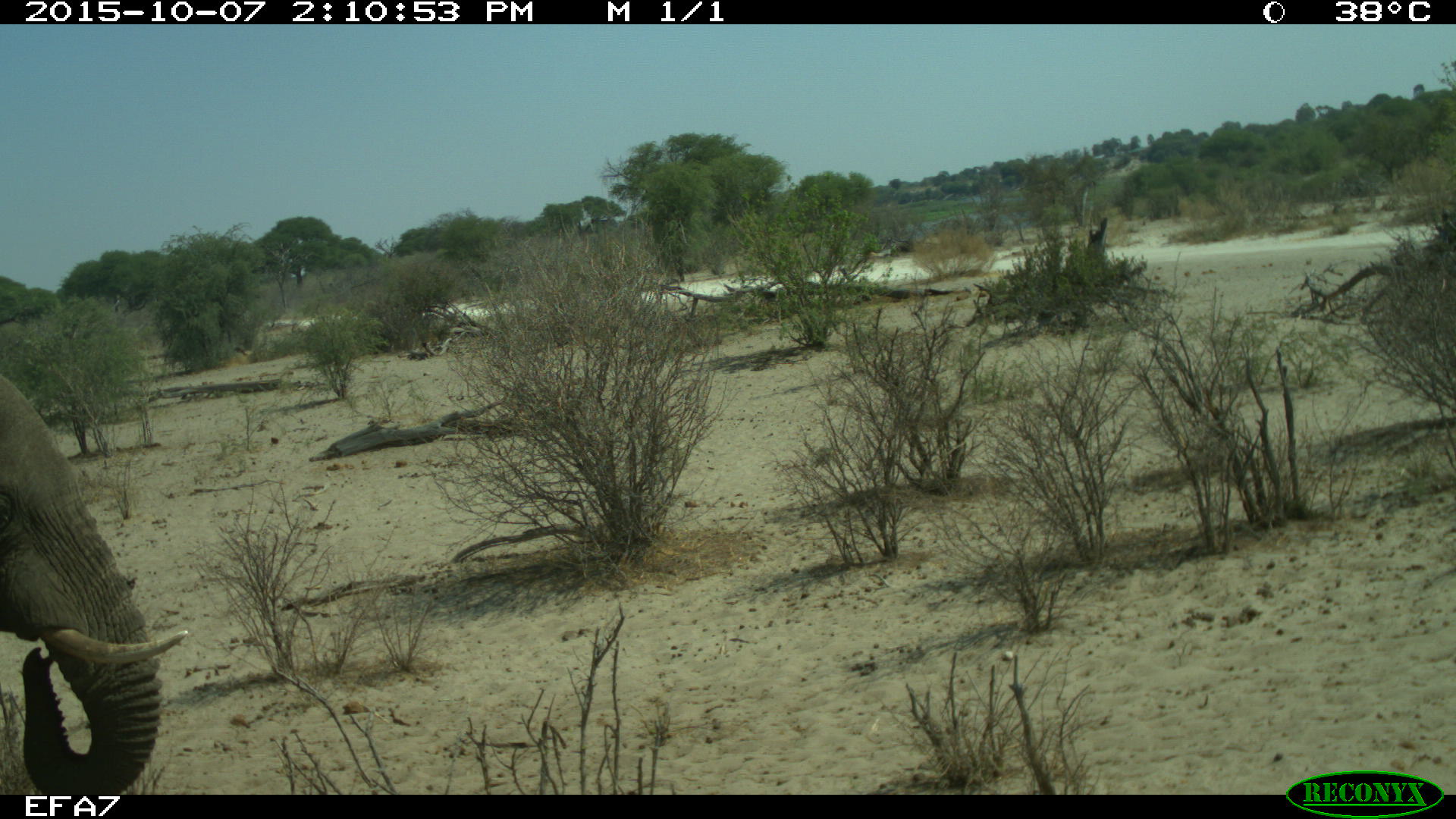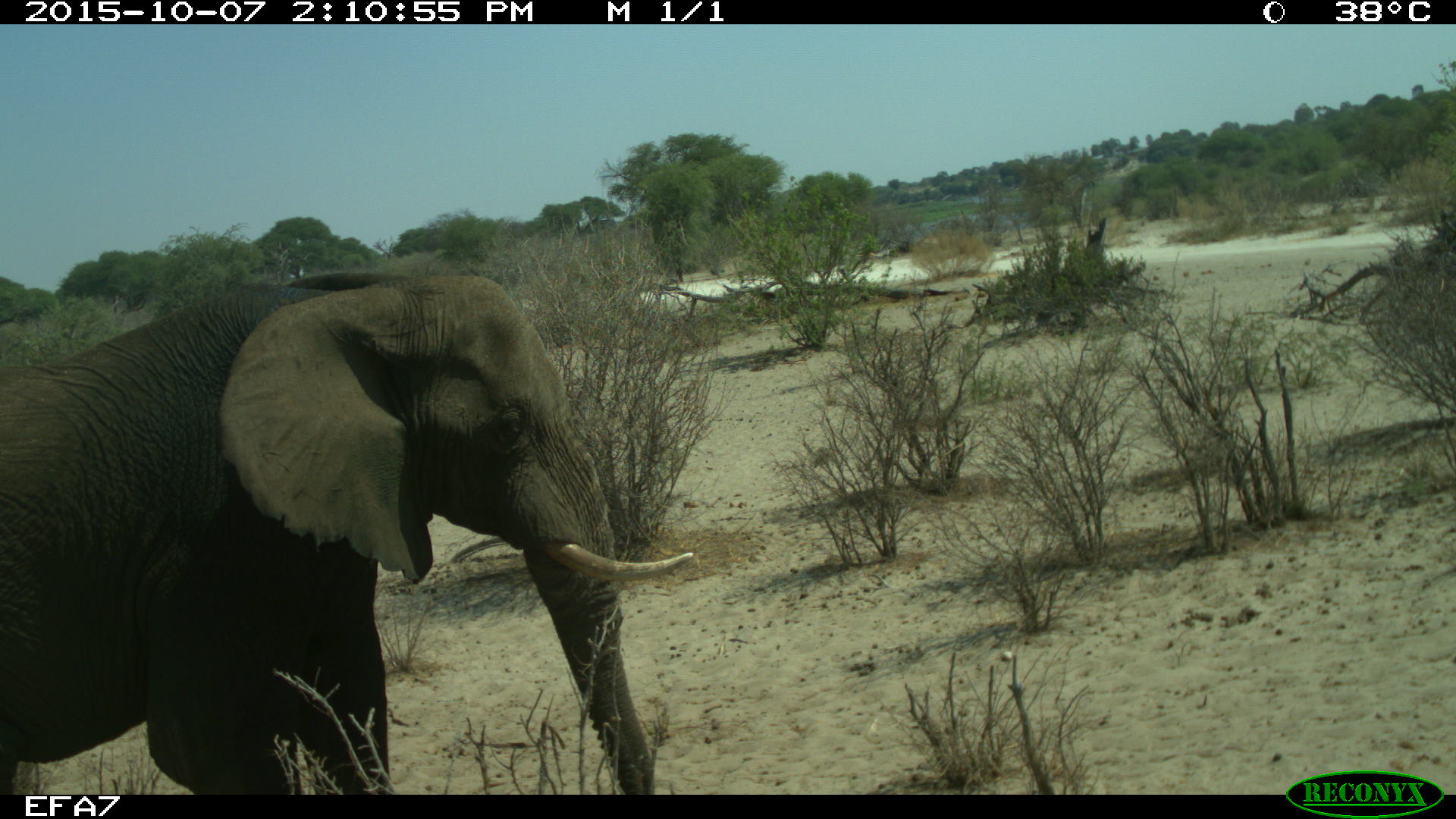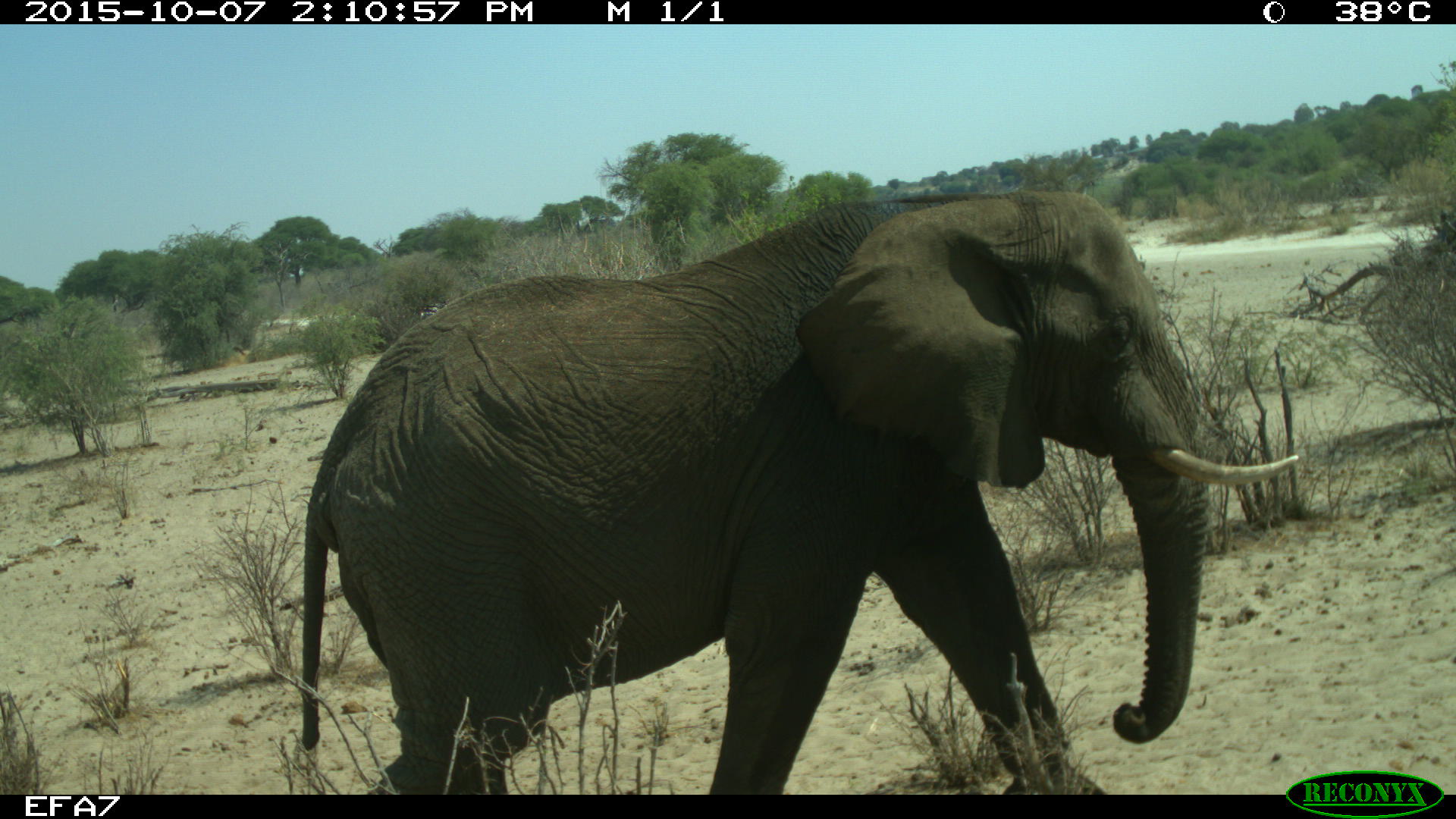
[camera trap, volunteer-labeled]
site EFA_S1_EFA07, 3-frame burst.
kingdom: Animalia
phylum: Chordata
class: Mammalia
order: Proboscidea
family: Elephantidae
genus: Loxodonta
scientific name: Loxodonta africana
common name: african bush elephant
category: elephant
Elephant (african bush elephant) (Loxodonta africana), count 1. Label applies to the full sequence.